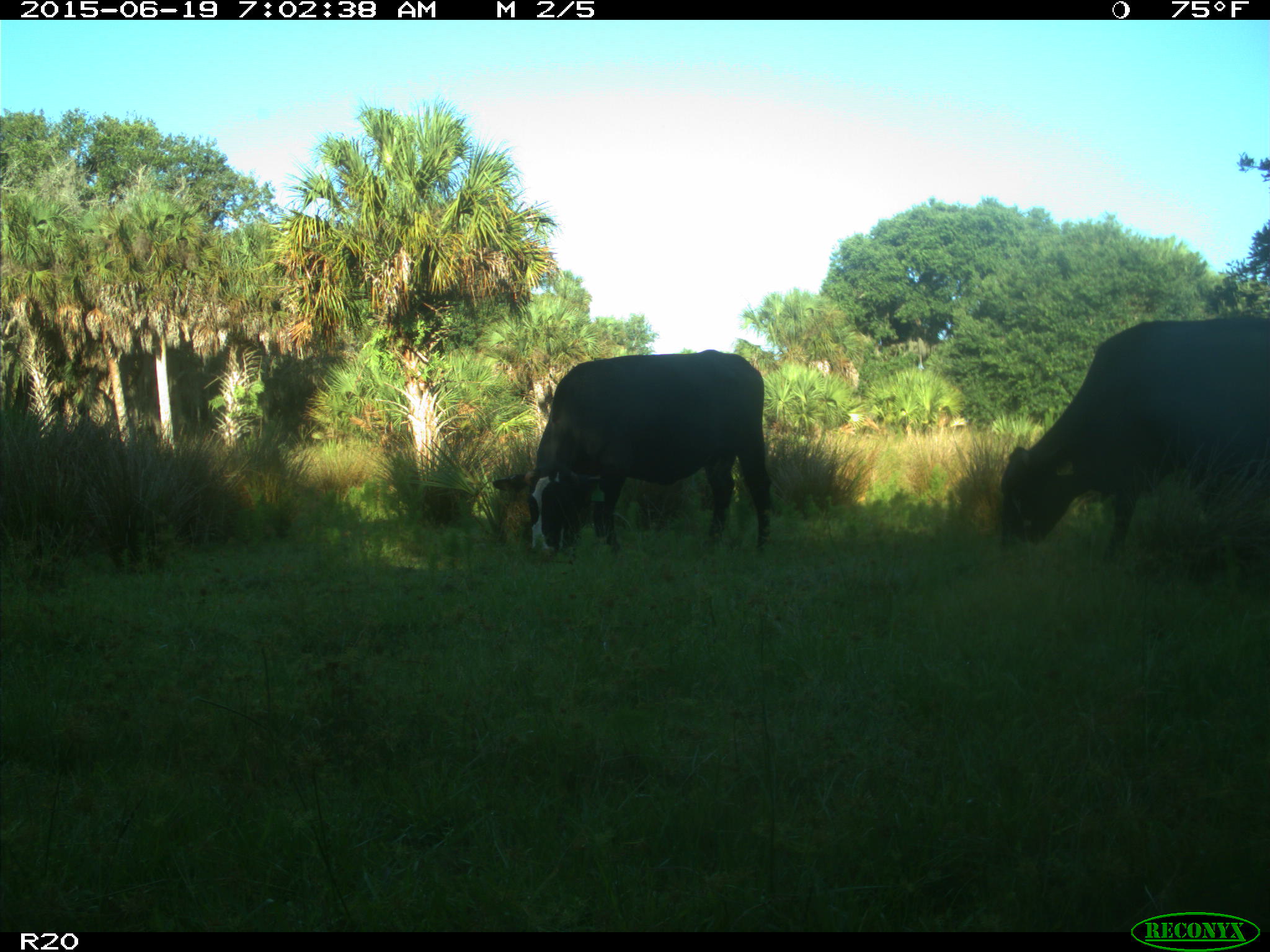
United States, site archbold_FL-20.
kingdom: Animalia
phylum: Chordata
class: Mammalia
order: Artiodactyla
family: Bovidae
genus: Bos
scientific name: Bos taurus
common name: domestic cow